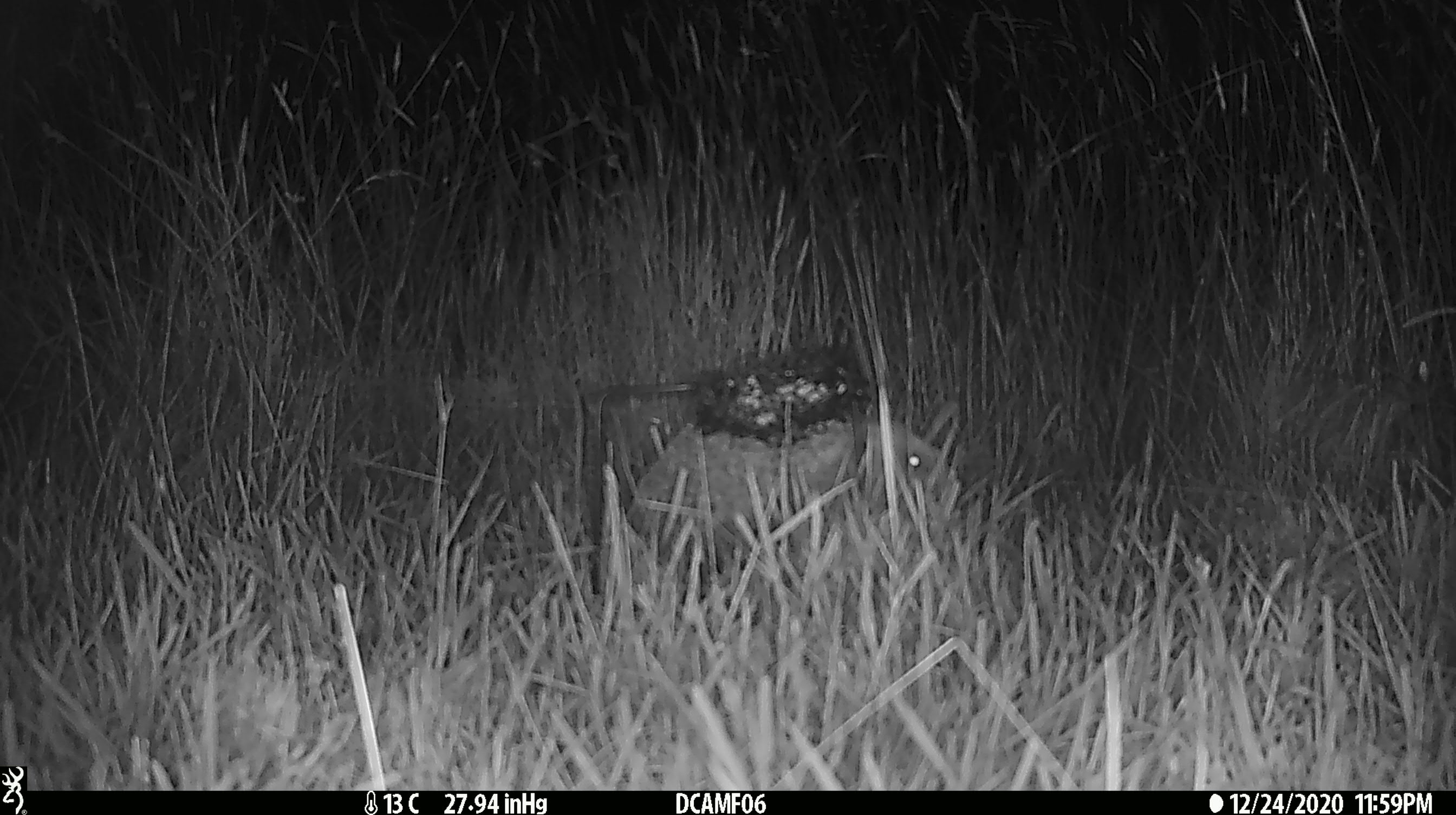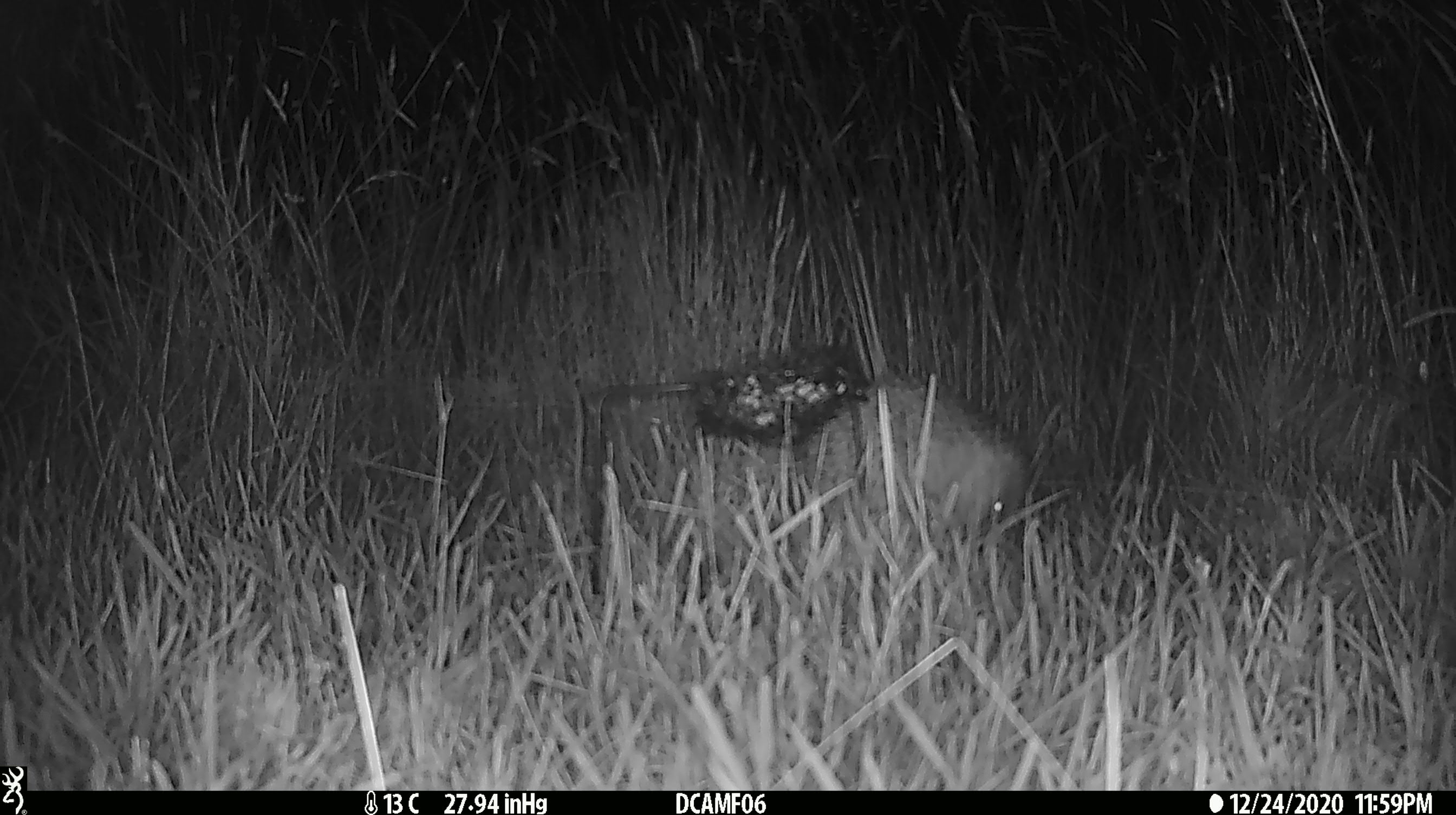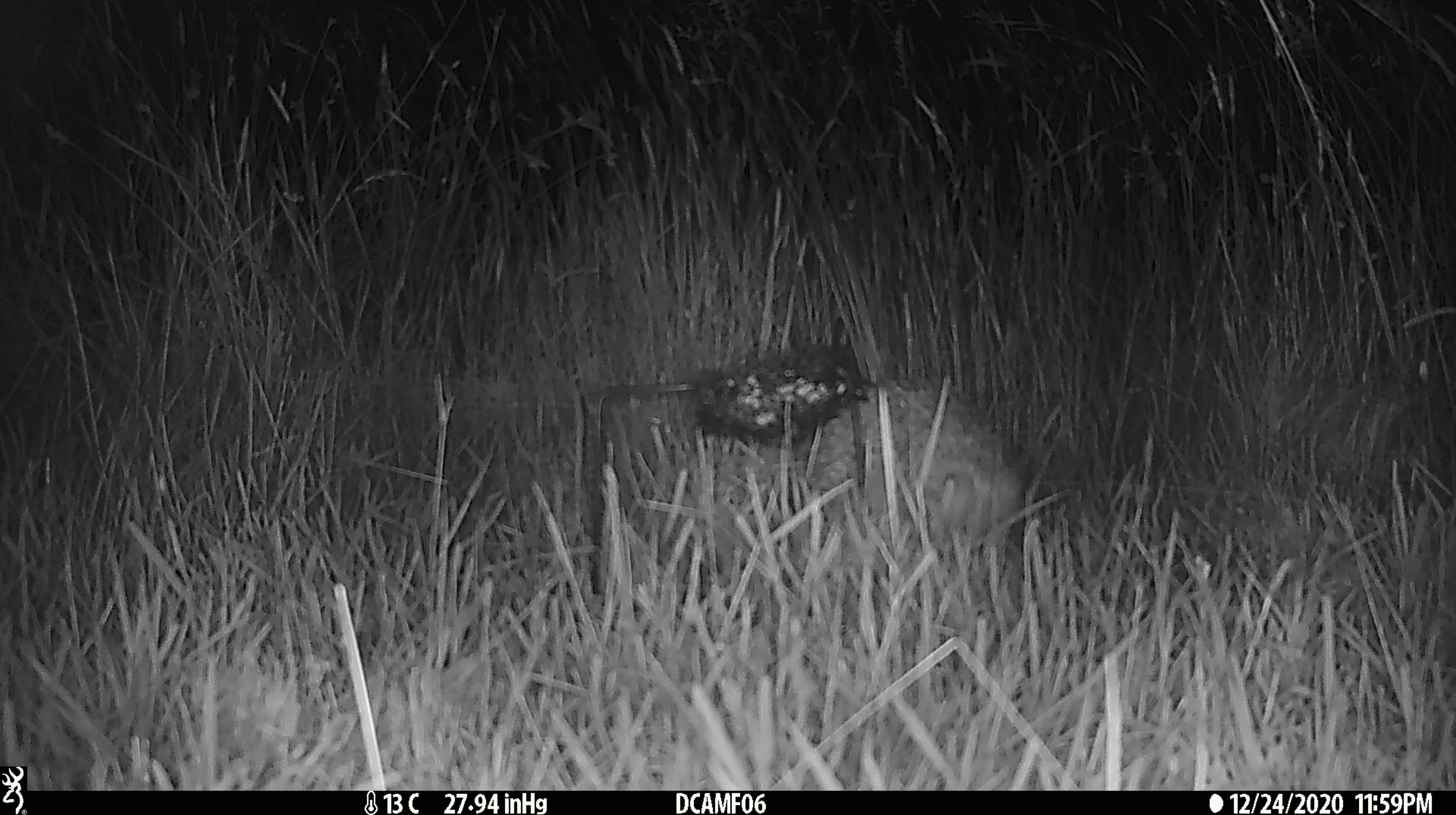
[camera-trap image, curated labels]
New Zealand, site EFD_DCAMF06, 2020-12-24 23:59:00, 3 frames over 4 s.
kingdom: Animalia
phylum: Chordata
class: Mammalia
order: Eulipotyphla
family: Erinaceidae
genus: Erinaceus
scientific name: Erinaceus europaeus europaeus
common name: european hedgehog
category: hedgehog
Hedgehog (european hedgehog) (Erinaceus europaeus europaeus).